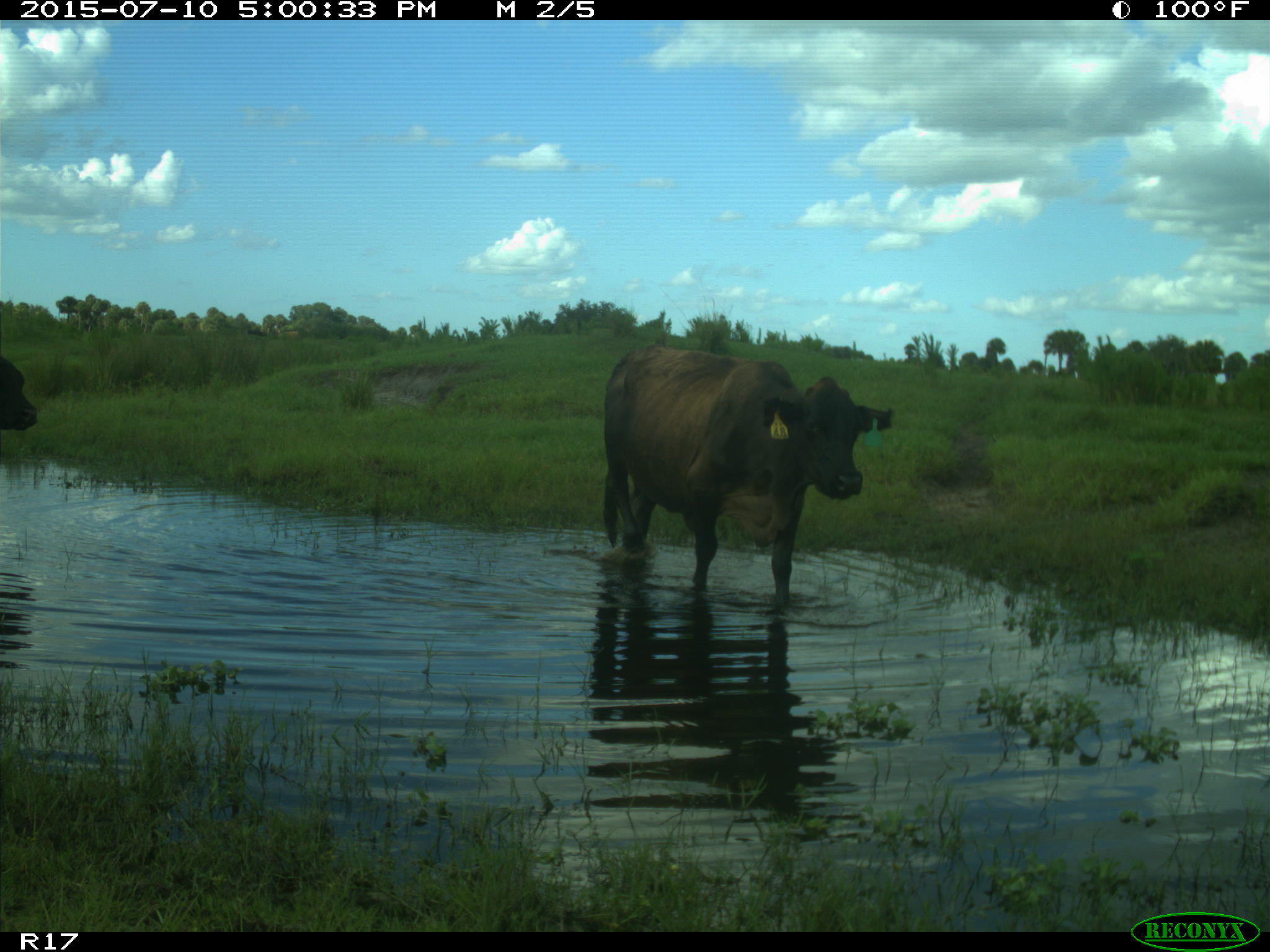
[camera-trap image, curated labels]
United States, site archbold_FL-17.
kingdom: Animalia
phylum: Chordata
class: Mammalia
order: Artiodactyla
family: Bovidae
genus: Bos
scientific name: Bos taurus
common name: domestic cow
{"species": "Bos taurus (domestic cow)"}